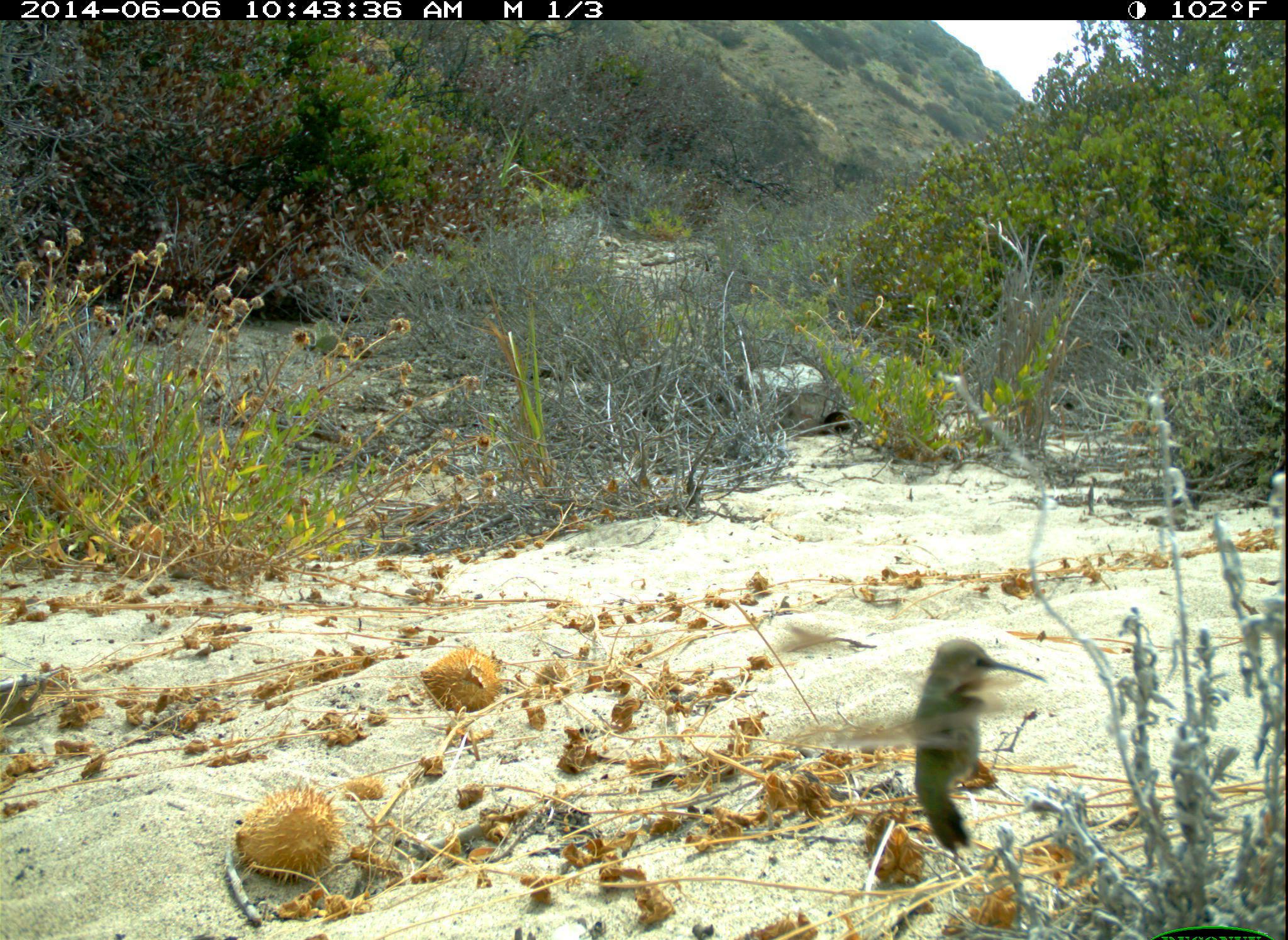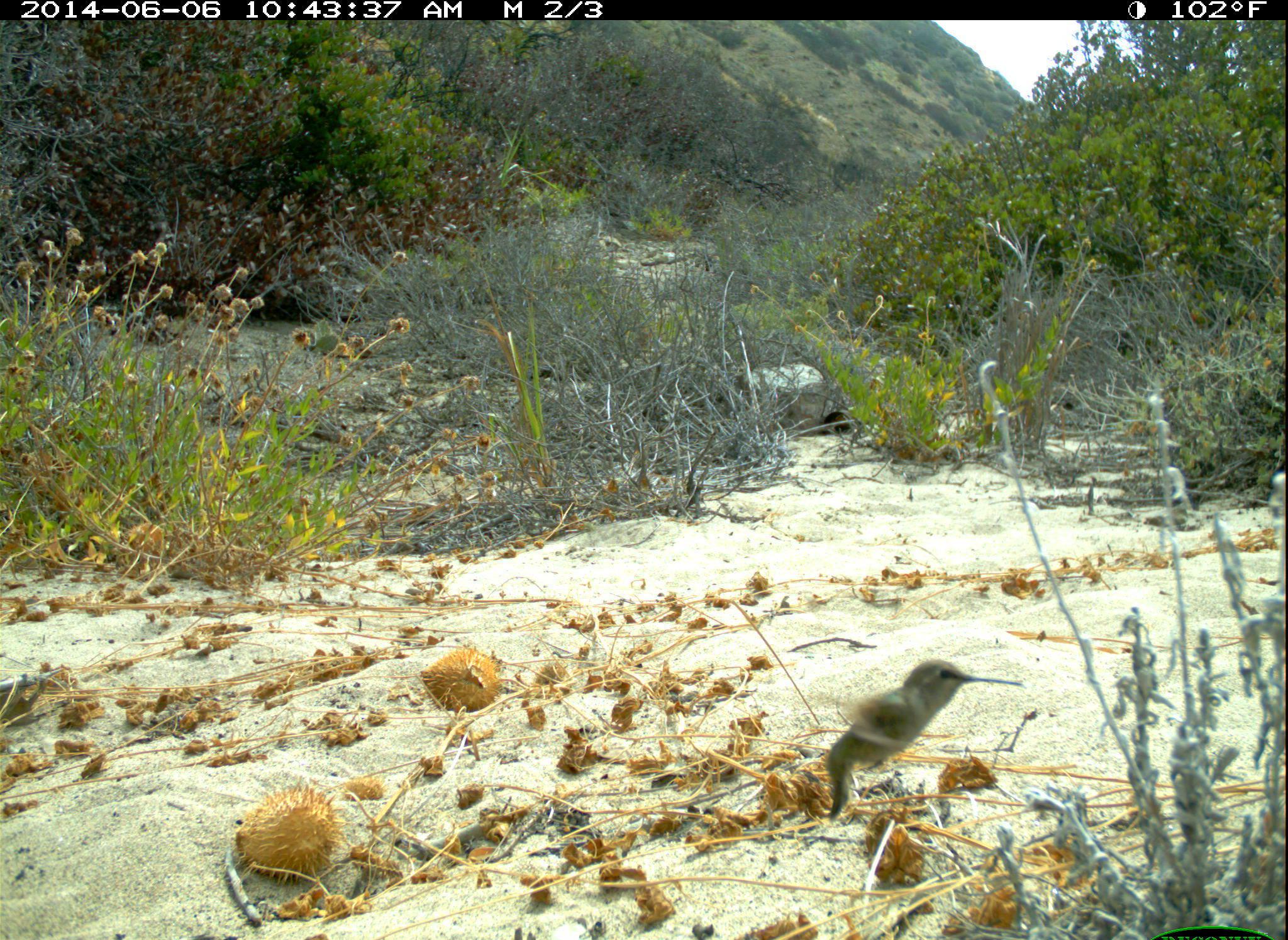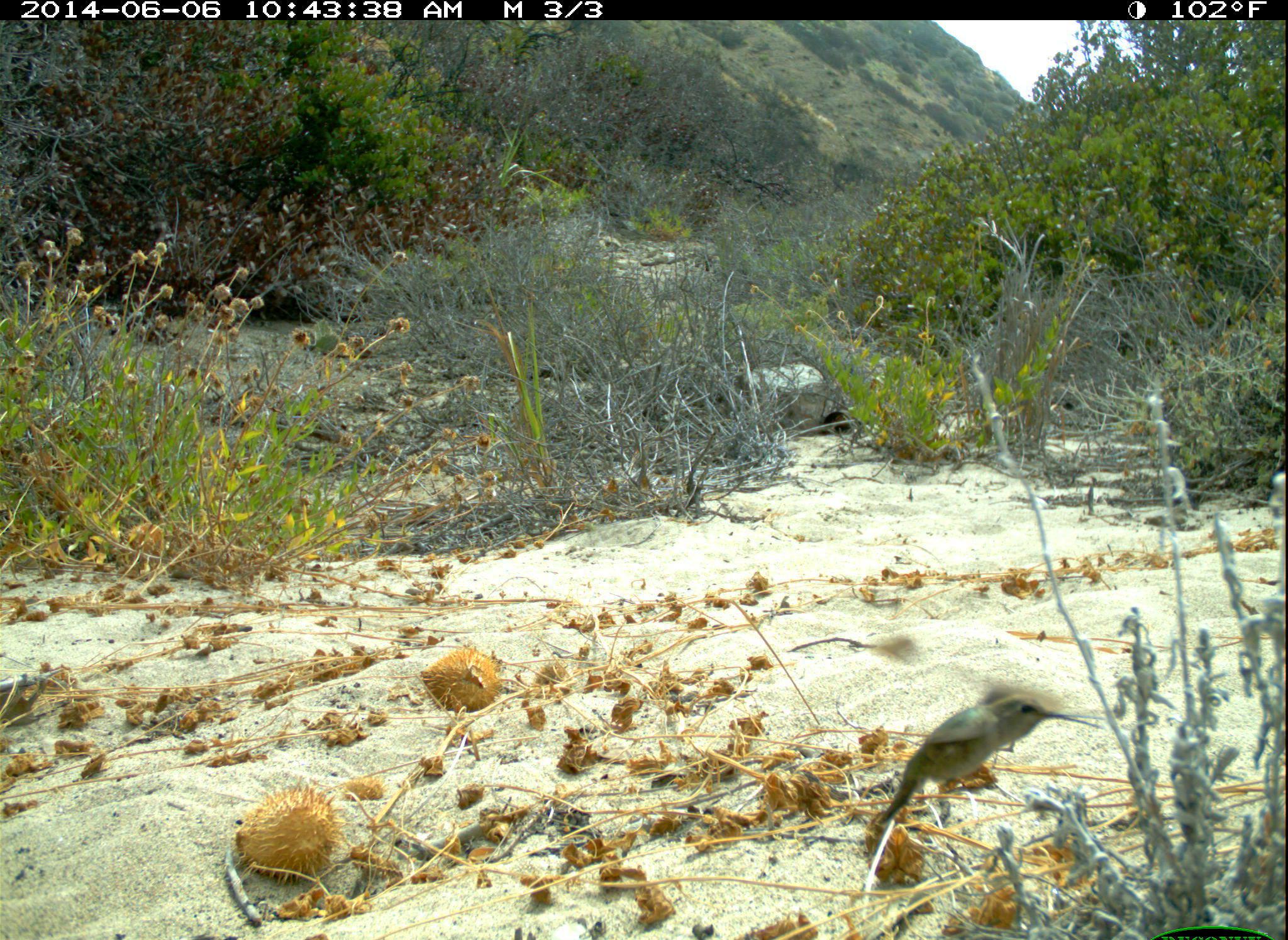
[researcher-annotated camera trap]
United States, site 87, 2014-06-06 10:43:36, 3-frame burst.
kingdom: Animalia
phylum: Chordata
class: Aves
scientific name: Aves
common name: bird